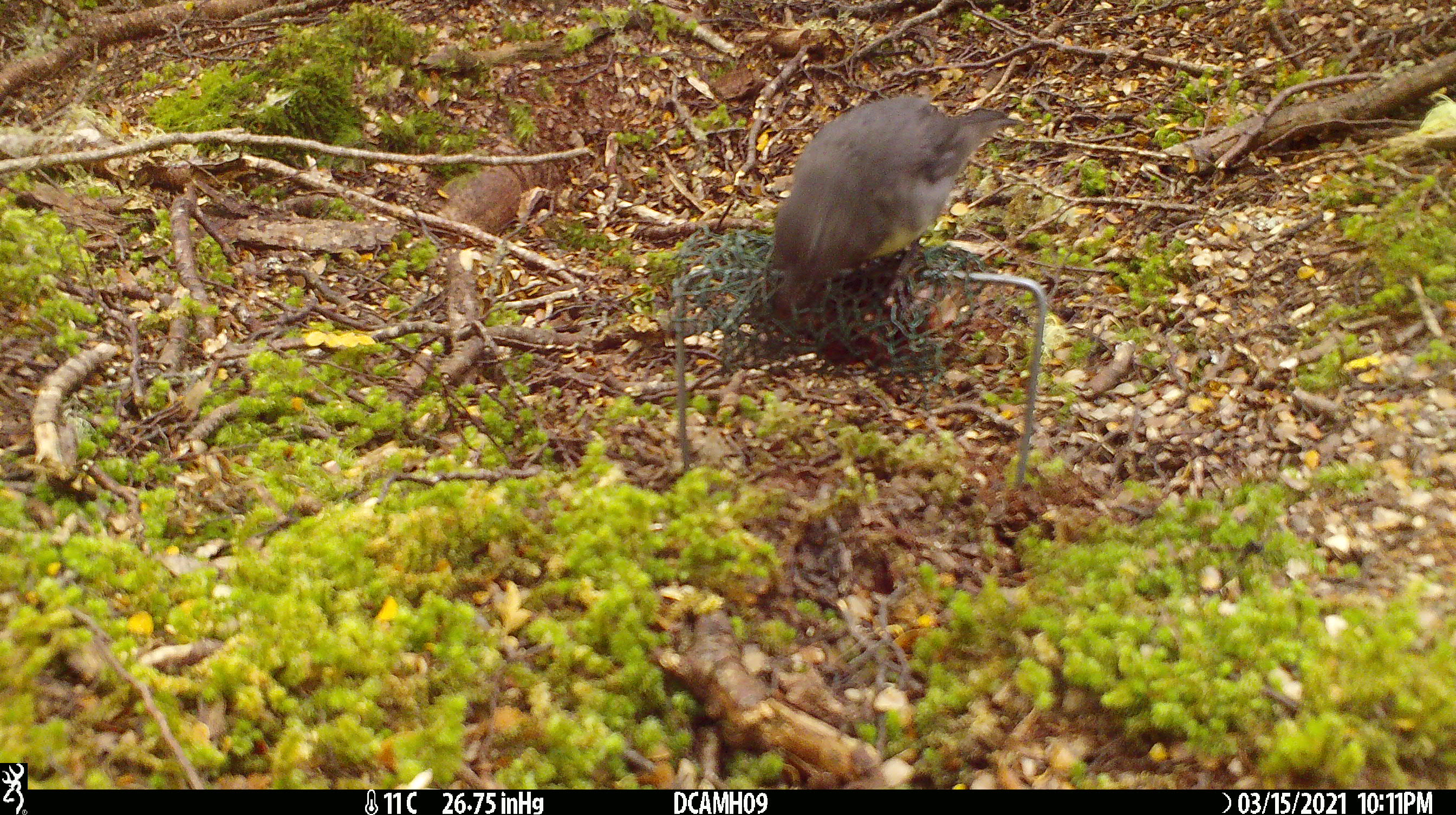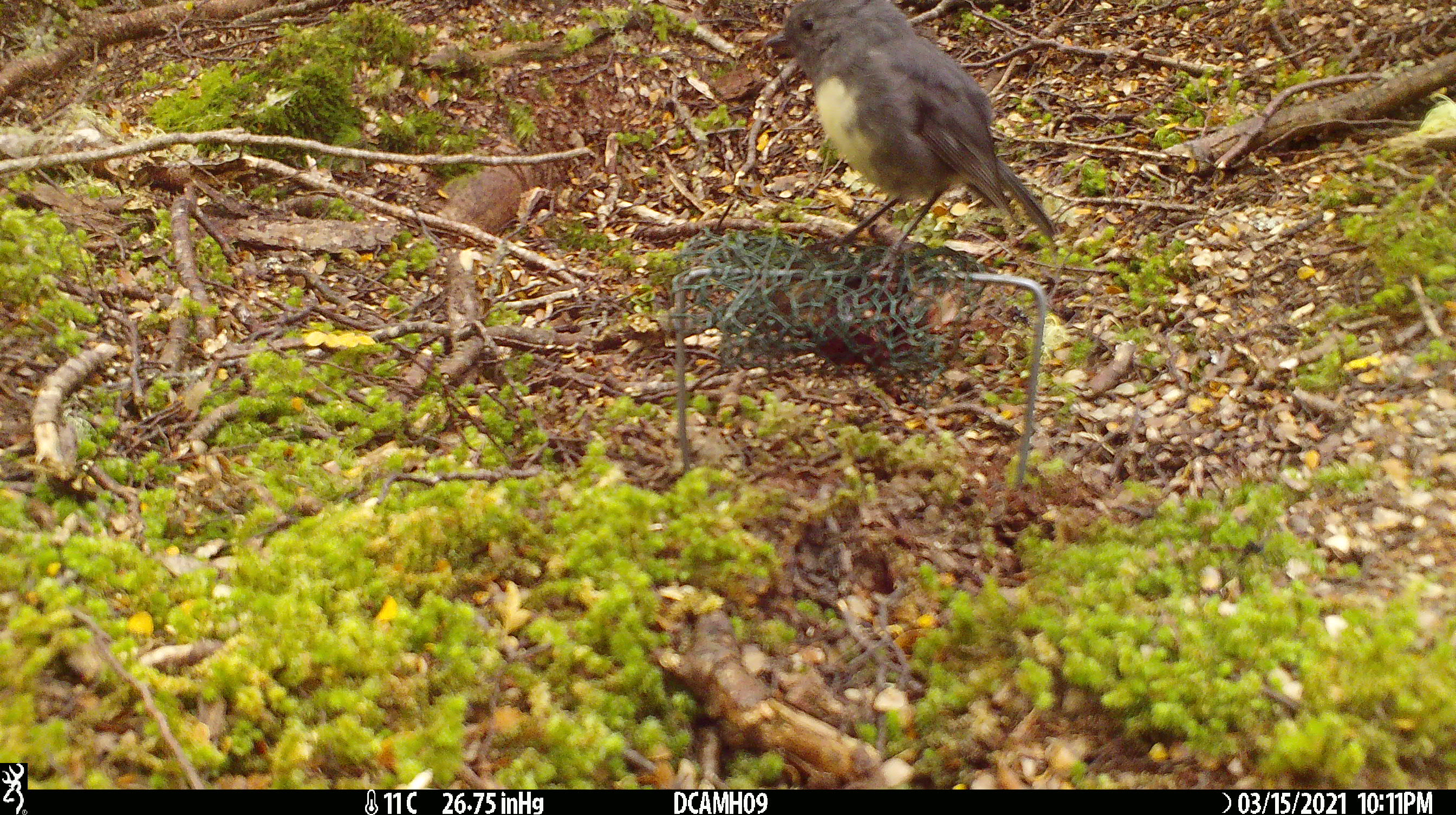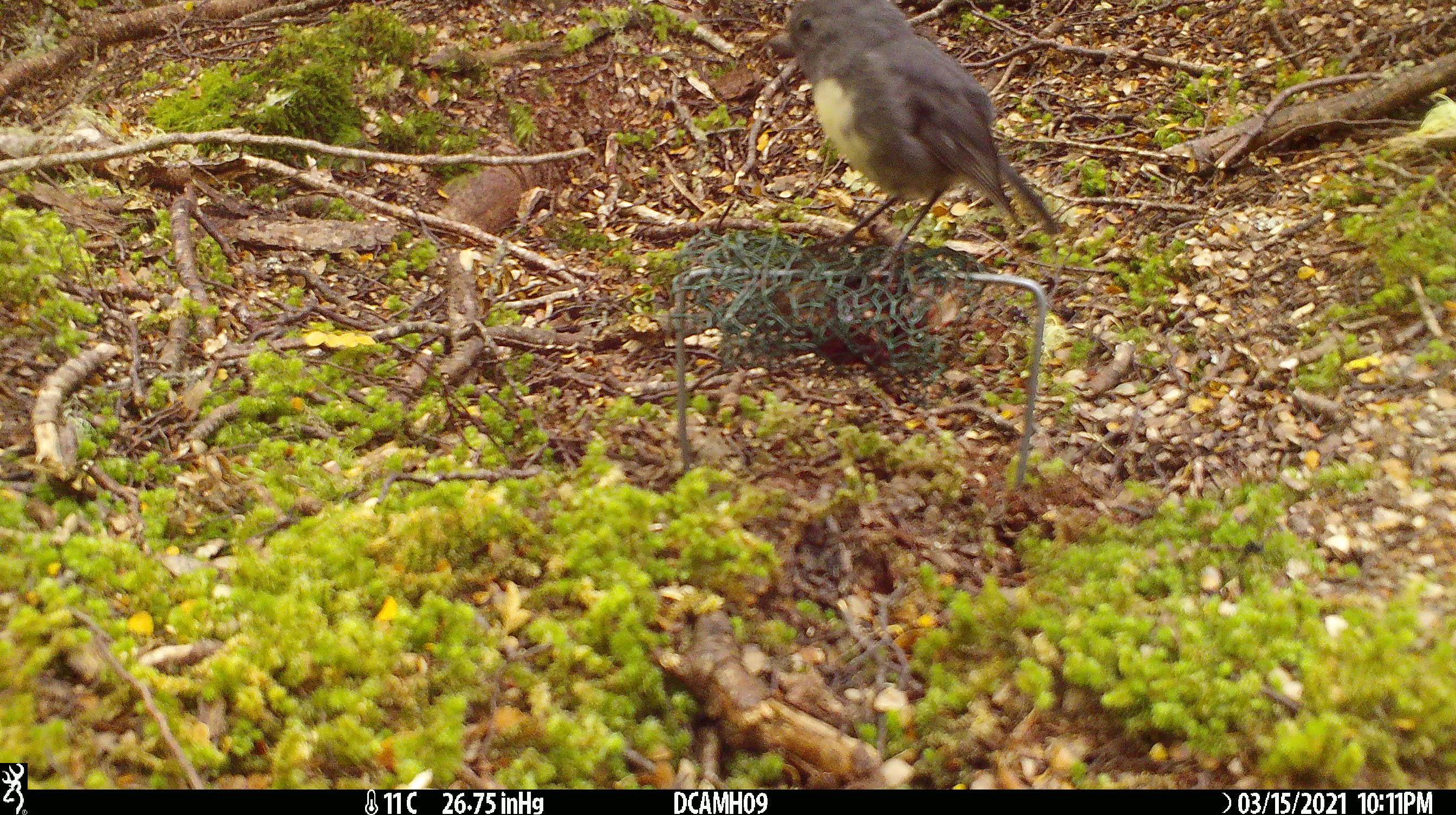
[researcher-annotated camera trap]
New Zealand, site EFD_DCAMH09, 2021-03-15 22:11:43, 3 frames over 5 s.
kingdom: Animalia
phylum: Chordata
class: Aves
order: Passeriformes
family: Petroicidae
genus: Petroica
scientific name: Petroica australis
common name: new zealand robin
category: robin